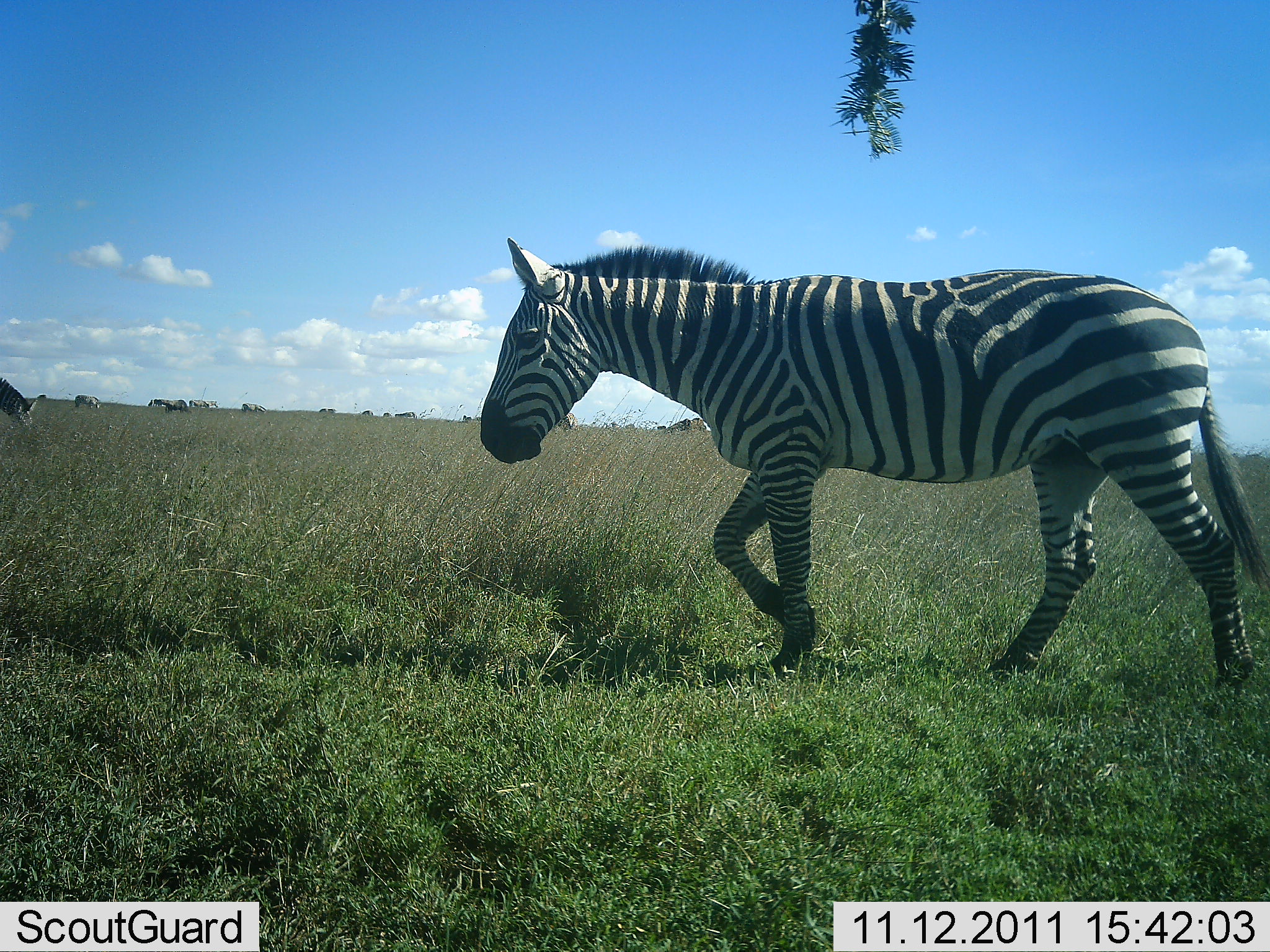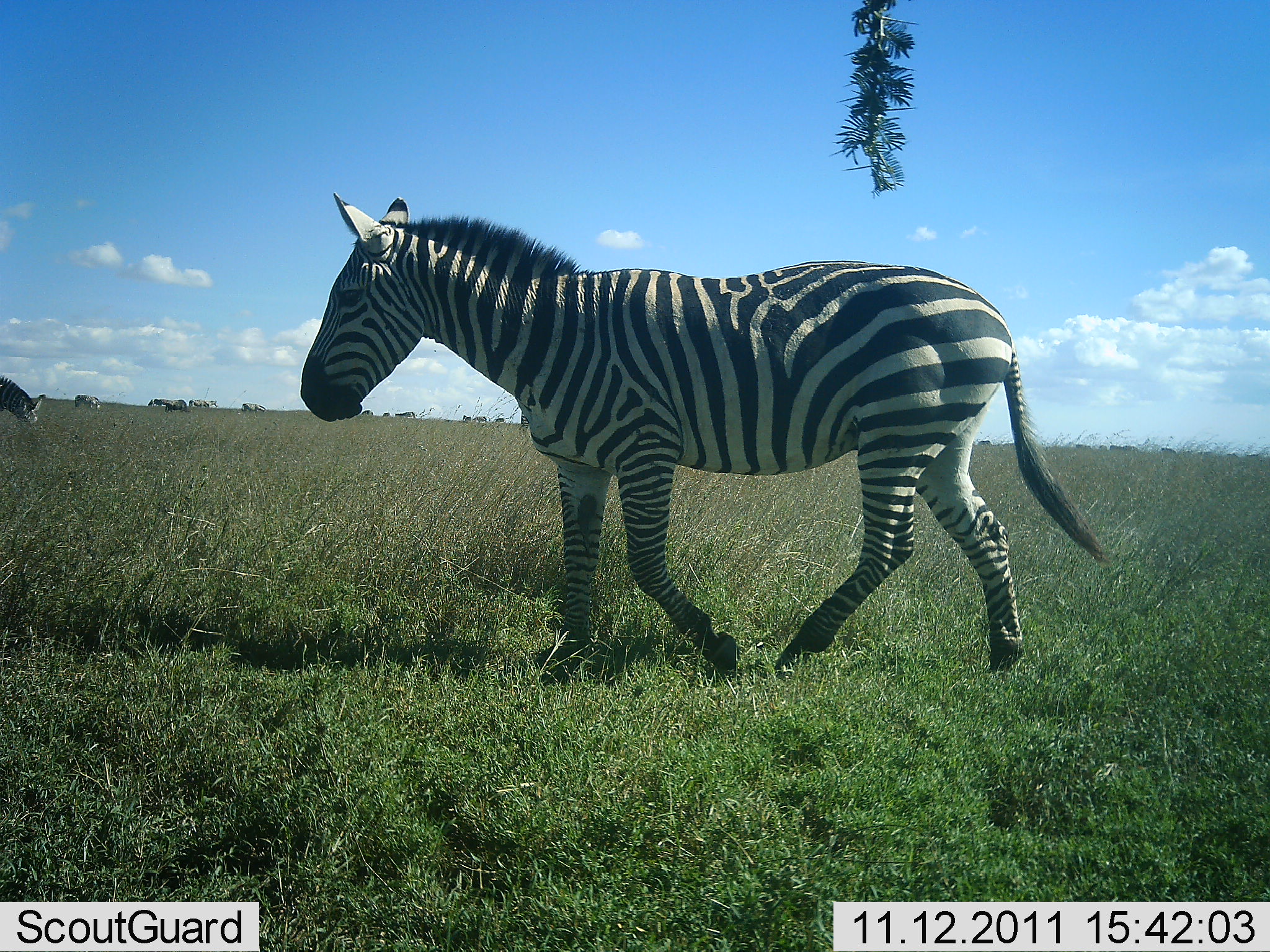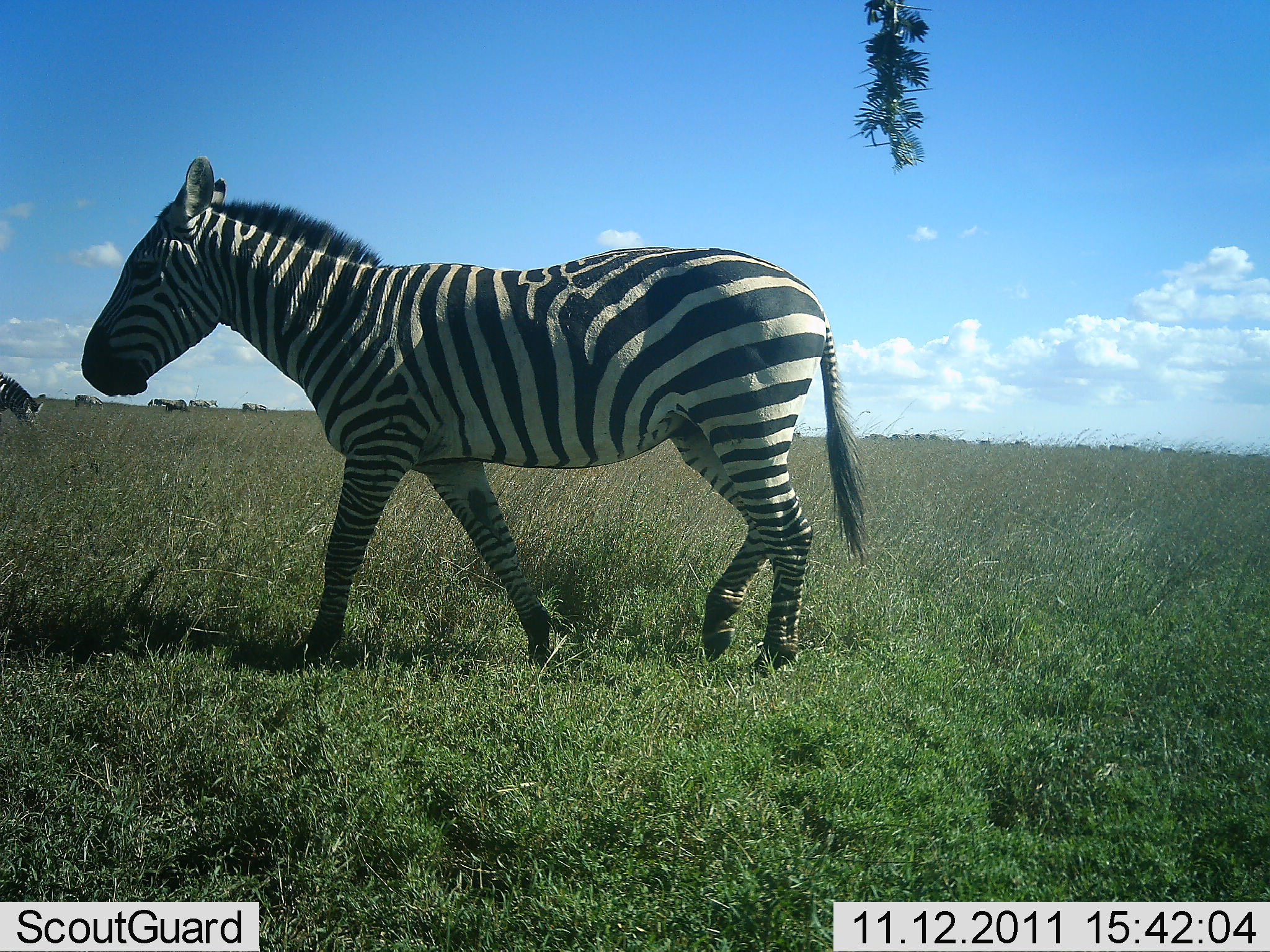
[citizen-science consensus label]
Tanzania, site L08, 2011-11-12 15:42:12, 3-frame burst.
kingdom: Animalia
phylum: Chordata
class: Mammalia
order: Perissodactyla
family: Equidae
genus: Equus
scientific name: Equus quagga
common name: plains zebra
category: zebra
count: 2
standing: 8%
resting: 0%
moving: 100%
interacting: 0%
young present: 0%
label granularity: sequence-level